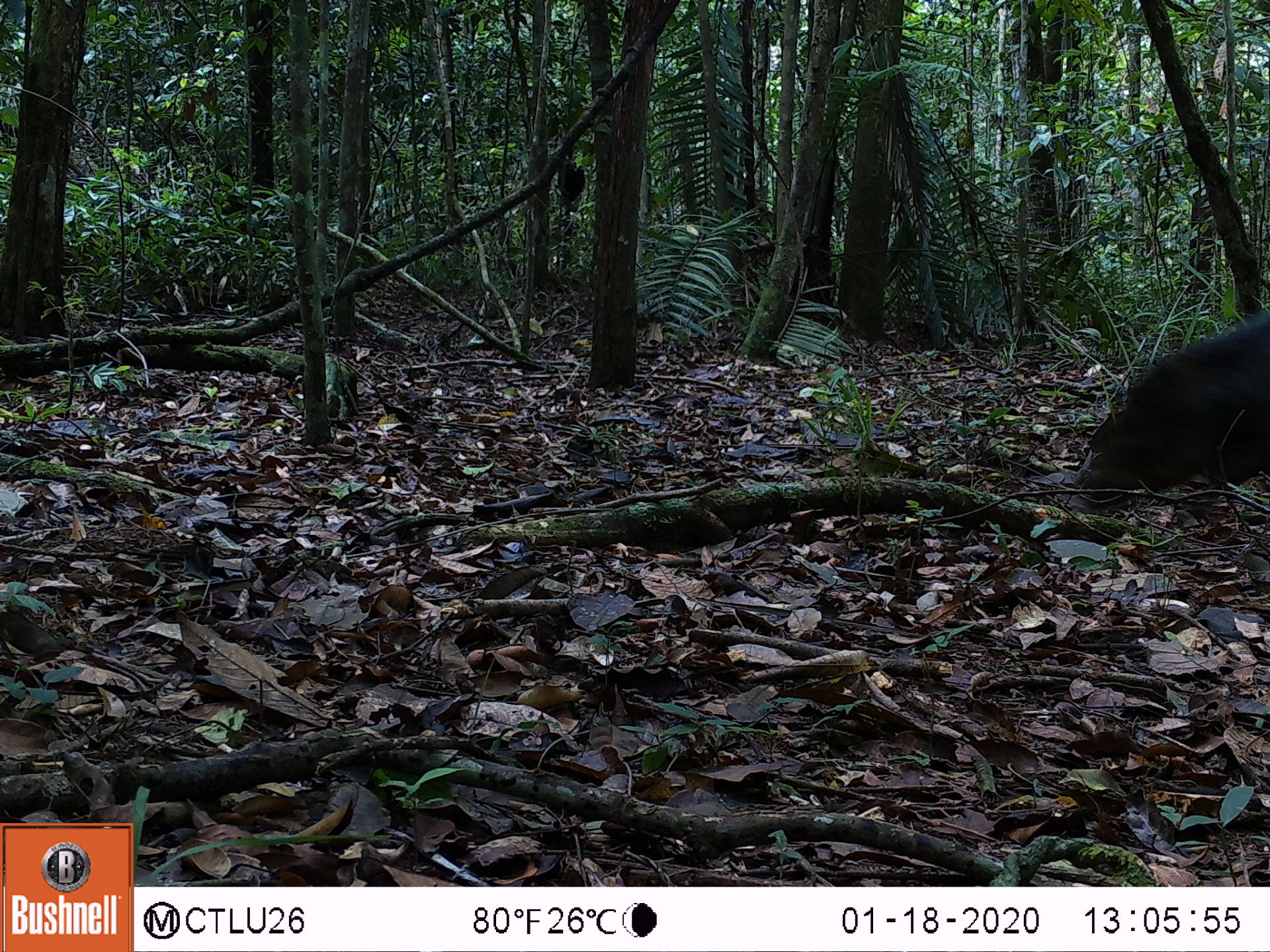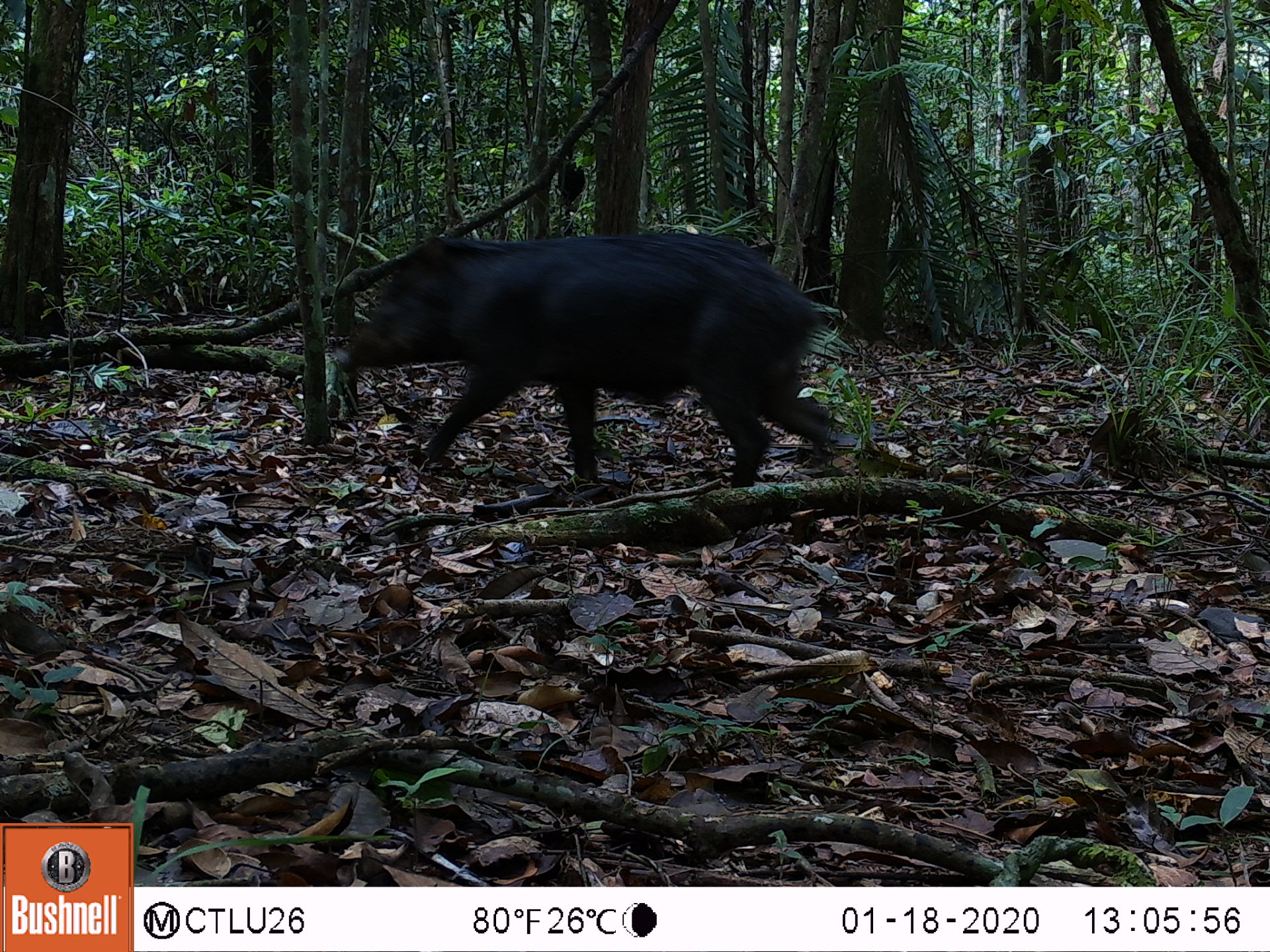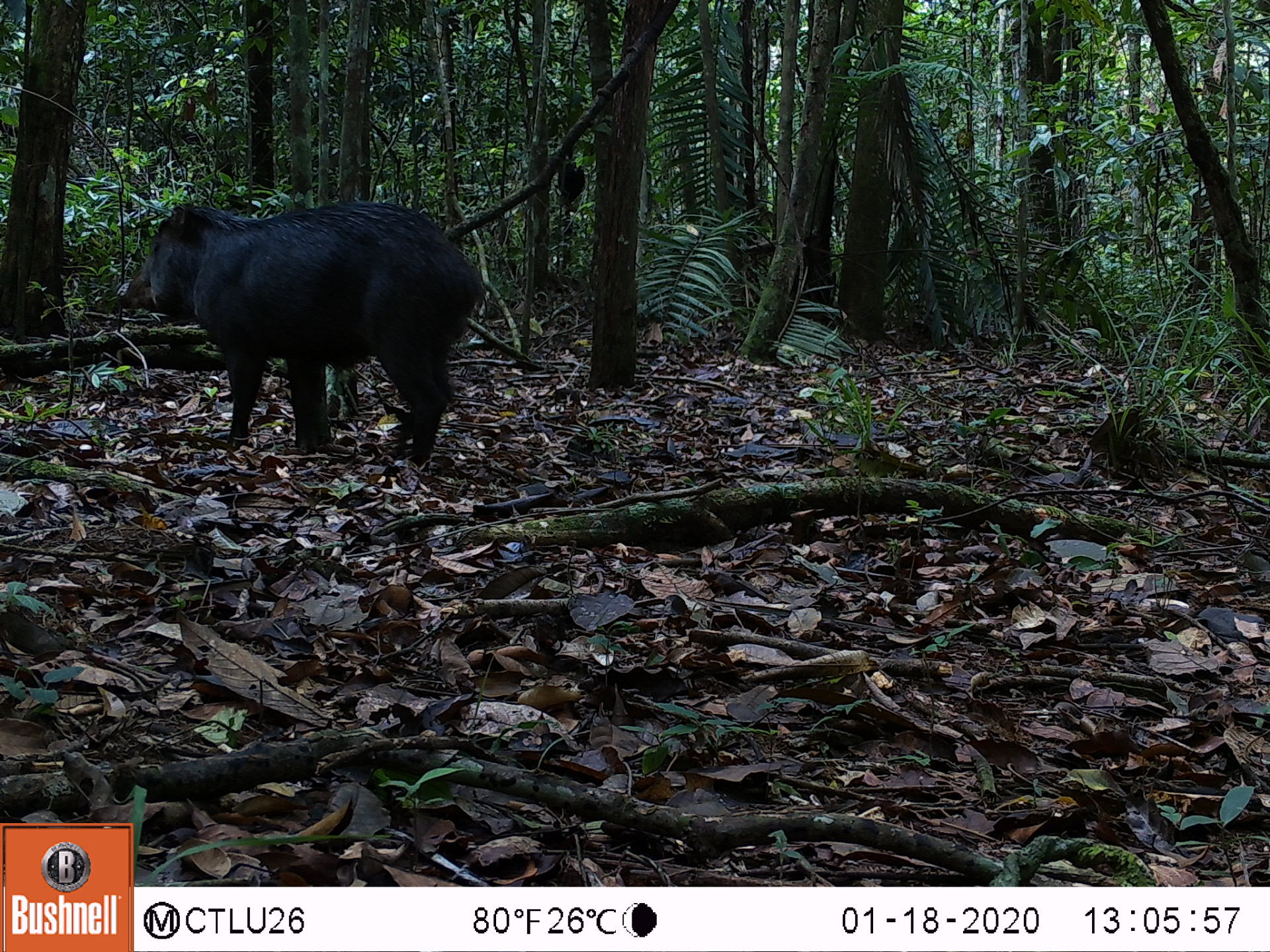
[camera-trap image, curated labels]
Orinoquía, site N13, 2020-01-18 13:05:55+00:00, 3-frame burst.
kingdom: Animalia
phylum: Chordata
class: Mammalia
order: Artiodactyla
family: Tayassuidae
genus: Tayassu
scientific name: Tayassu pecari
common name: white-lipped peccary